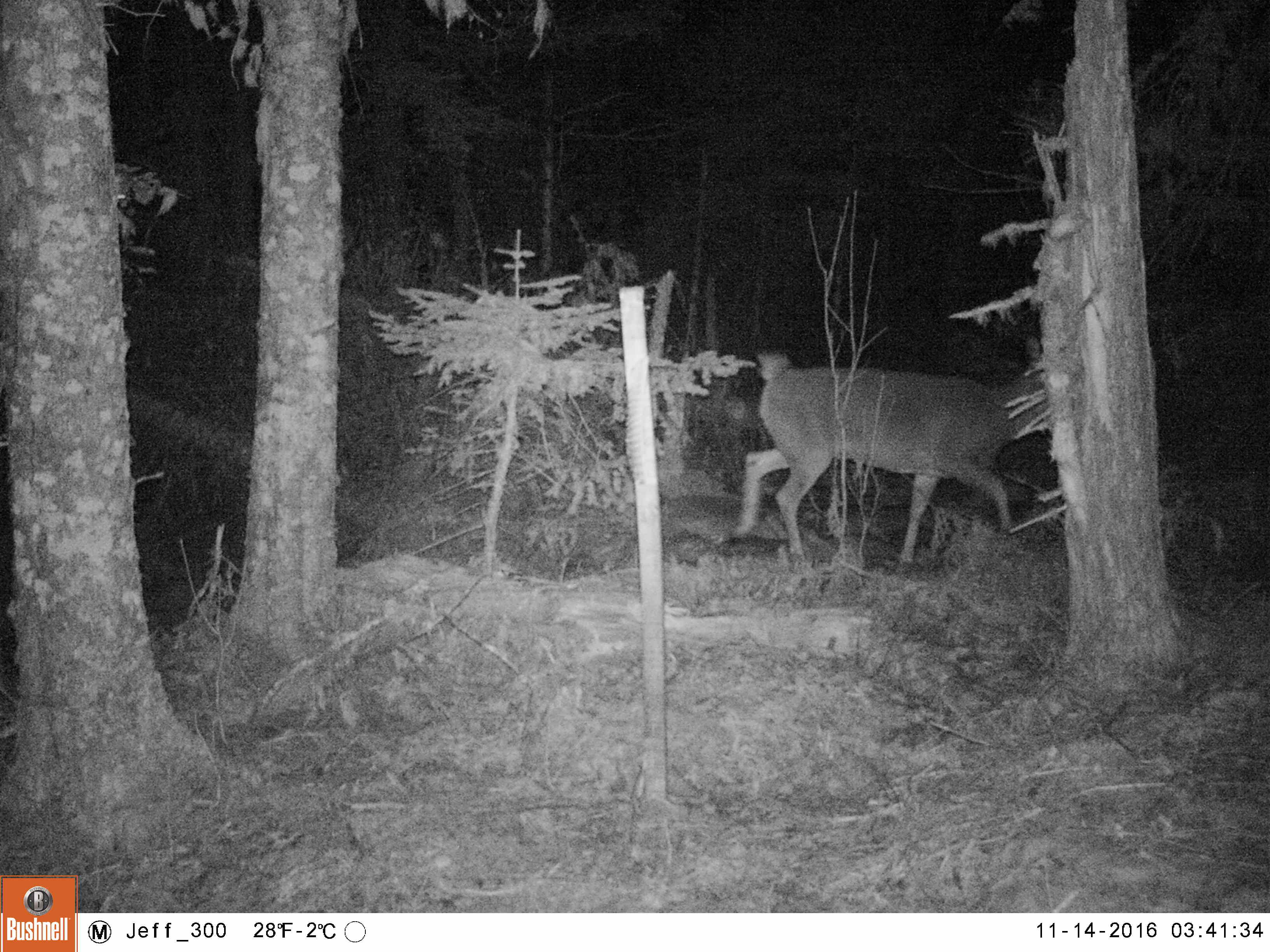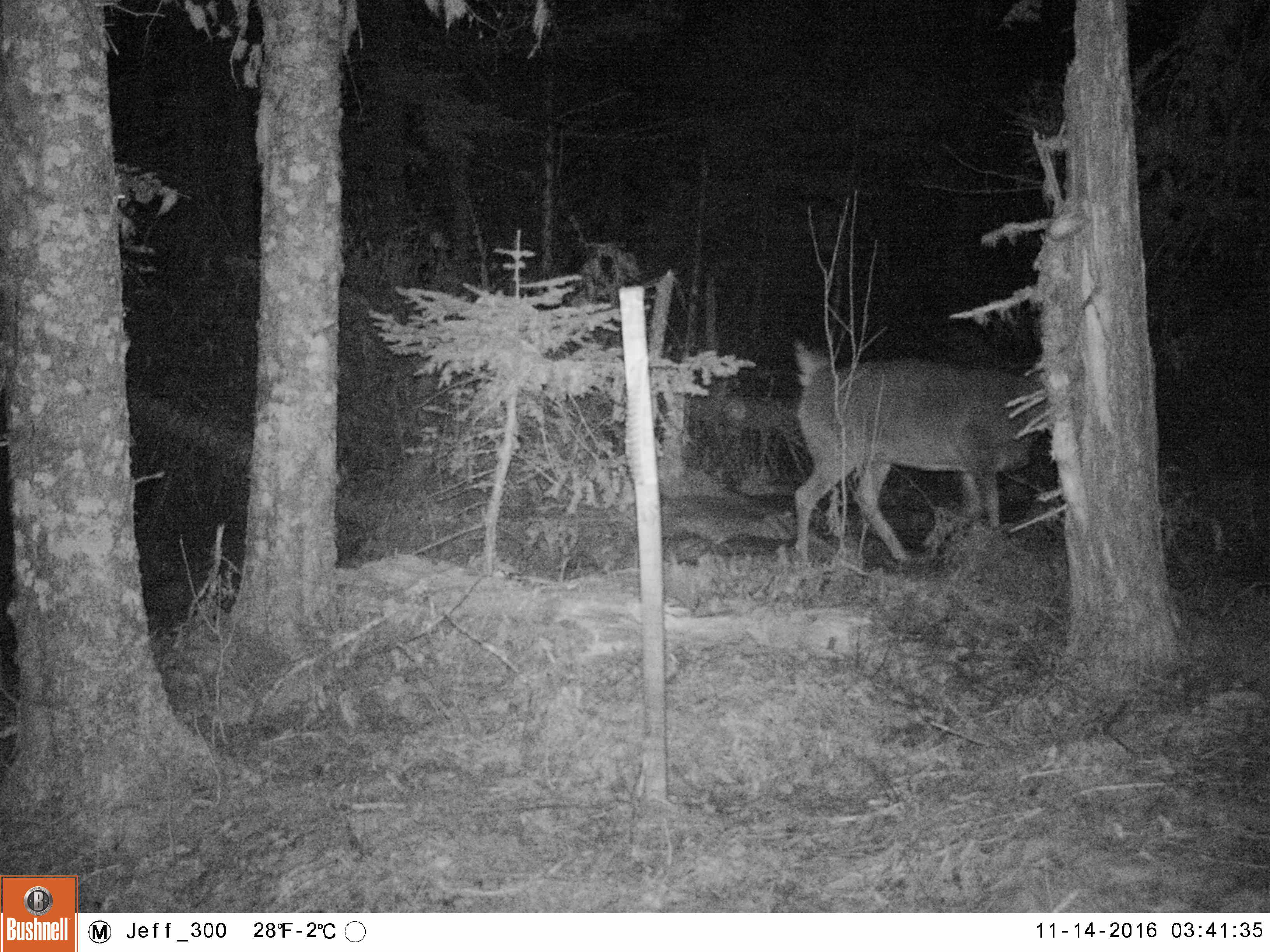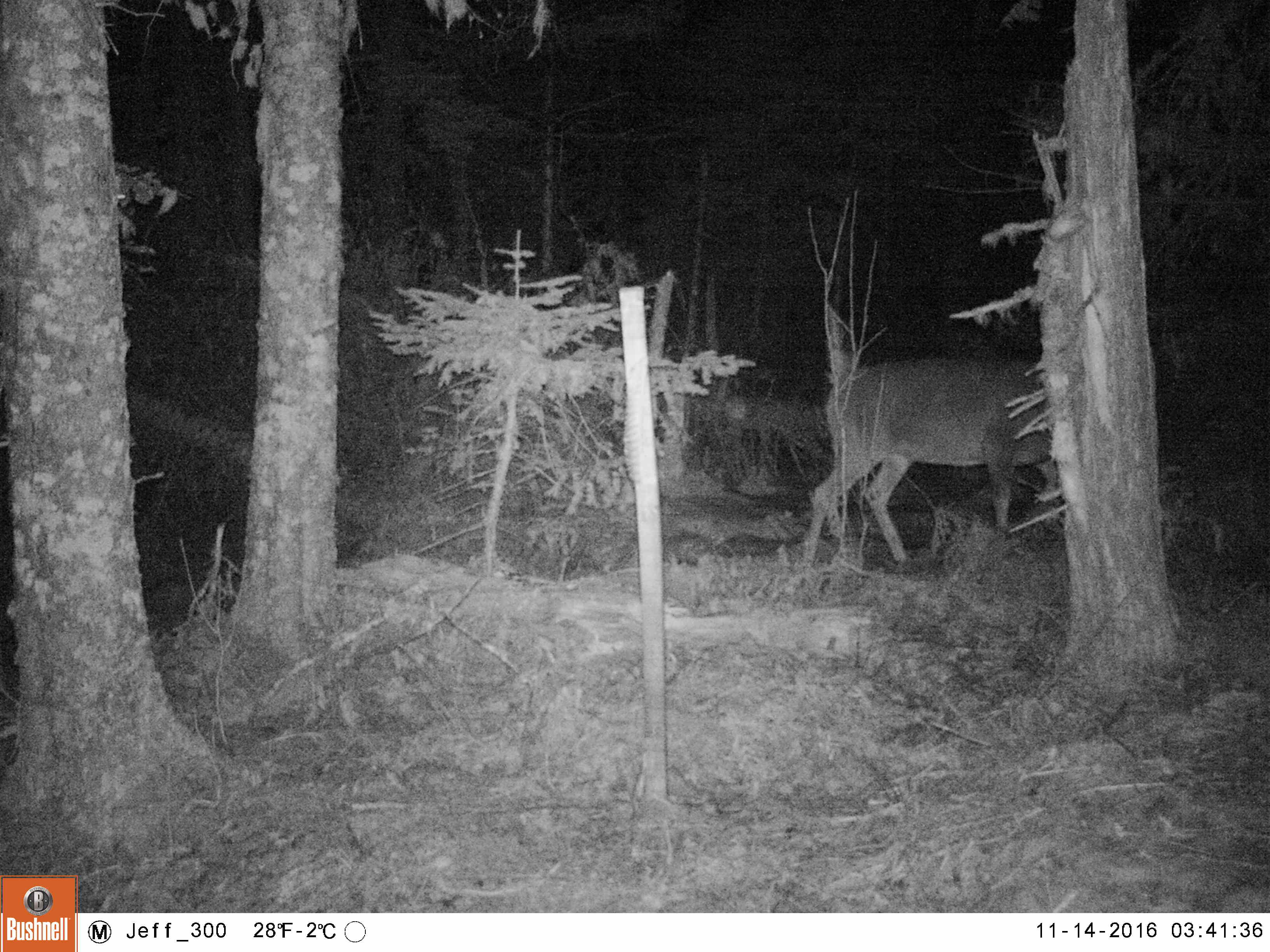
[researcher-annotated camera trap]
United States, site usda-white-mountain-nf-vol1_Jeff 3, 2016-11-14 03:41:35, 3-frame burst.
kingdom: Animalia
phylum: Chordata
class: Mammalia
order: Artiodactyla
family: Cervidae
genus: Odocoileus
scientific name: Odocoileus virginianus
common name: white-tailed deer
White-tailed deer (Odocoileus virginianus).